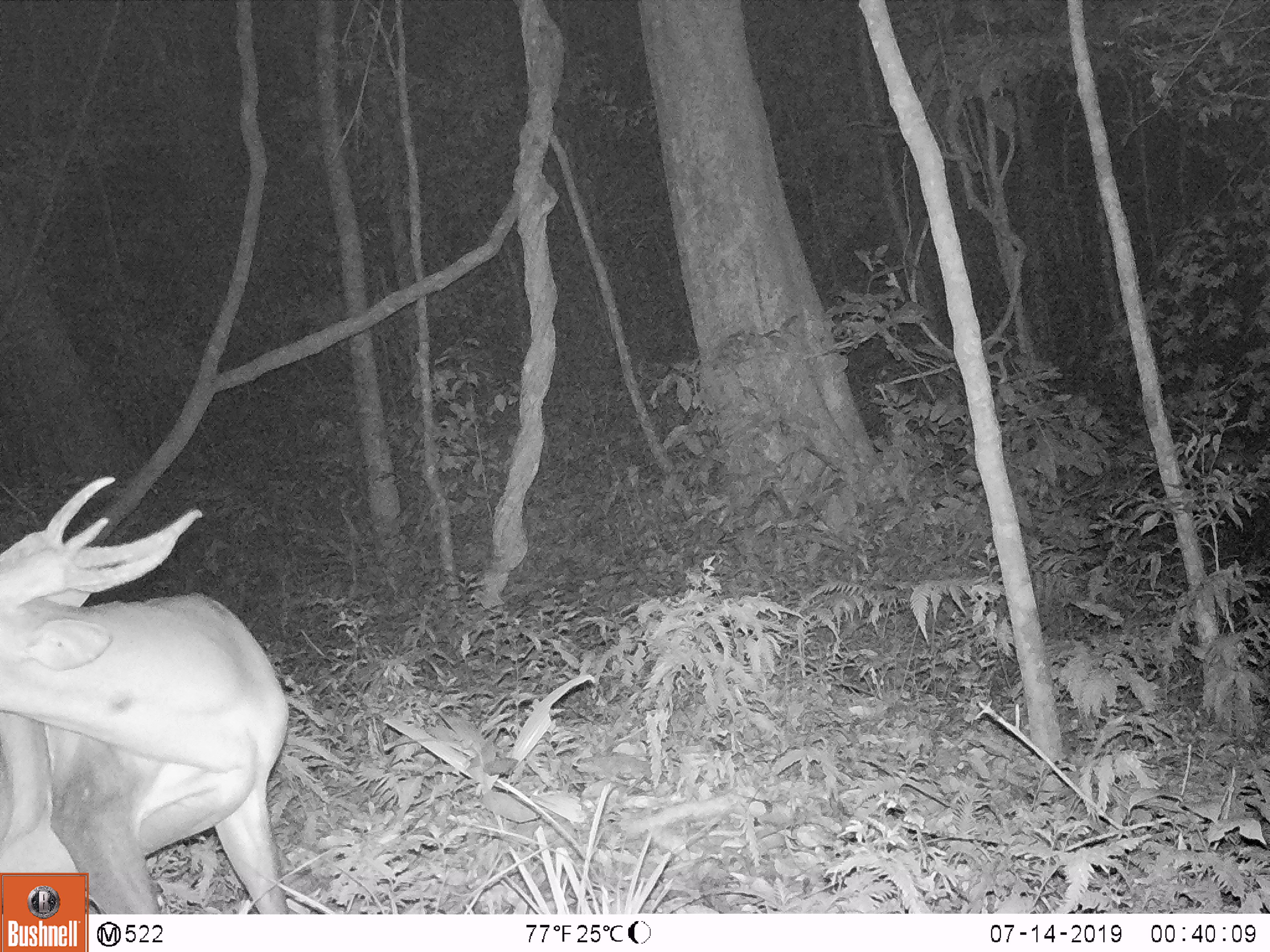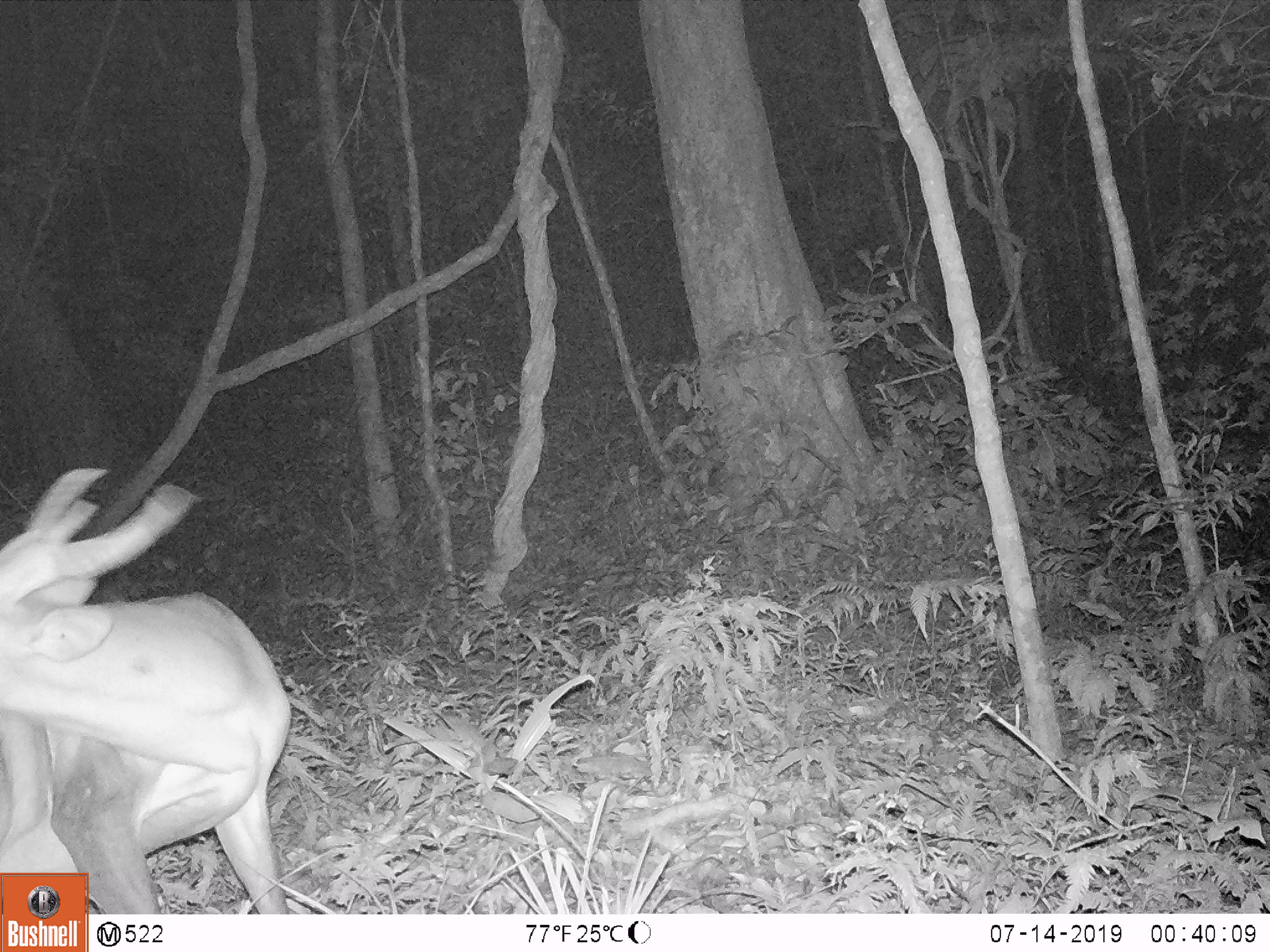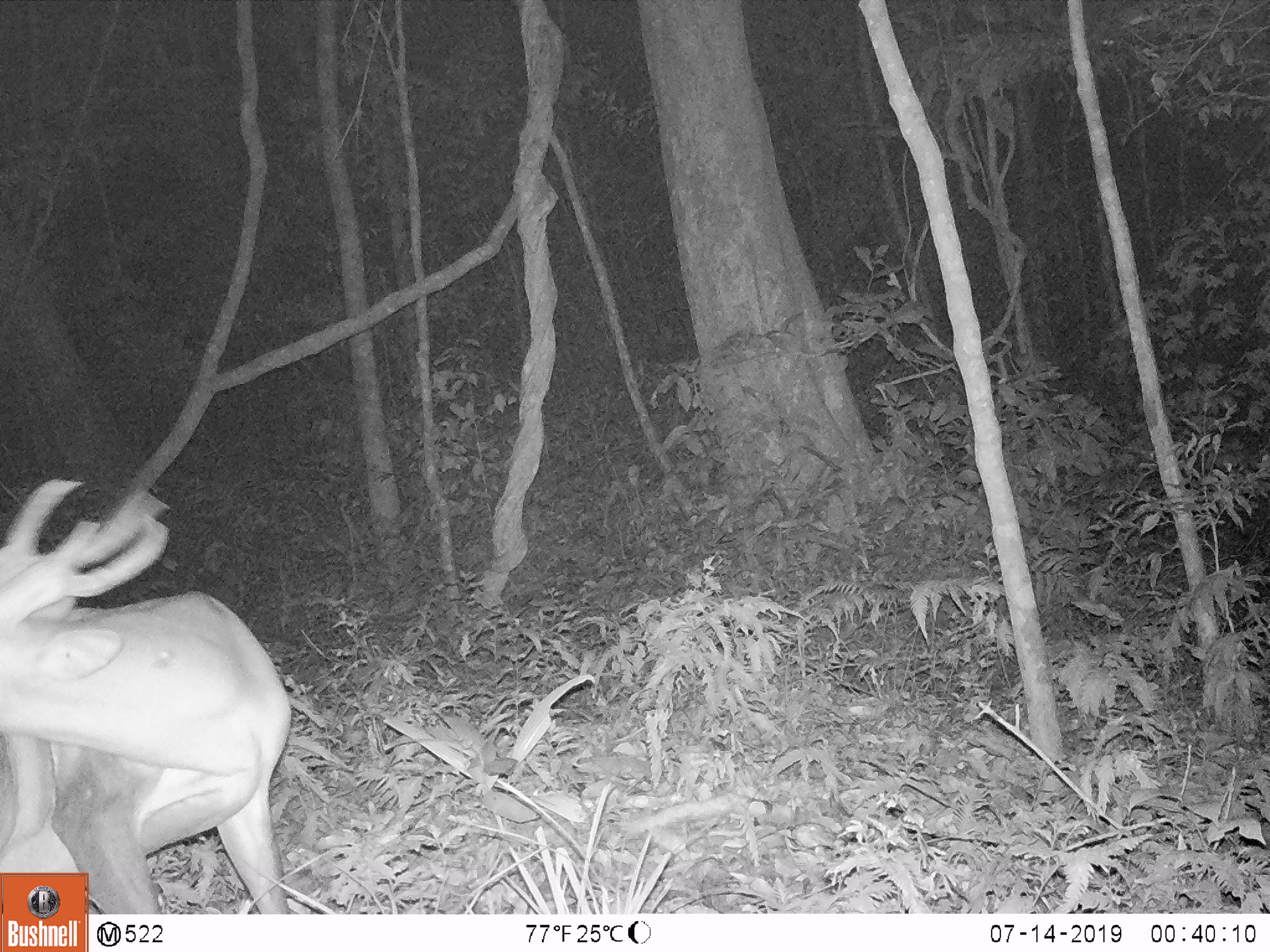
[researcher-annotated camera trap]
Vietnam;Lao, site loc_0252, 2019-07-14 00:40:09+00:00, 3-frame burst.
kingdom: Animalia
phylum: Chordata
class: Mammalia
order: Artiodactyla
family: Cervidae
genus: Muntiacus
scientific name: Muntiacus vuquangensis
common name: large-antlered muntjac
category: large antlered muntjac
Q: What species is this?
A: Large antlered muntjac (large-antlered muntjac) (Muntiacus vuquangensis).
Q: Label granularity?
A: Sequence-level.